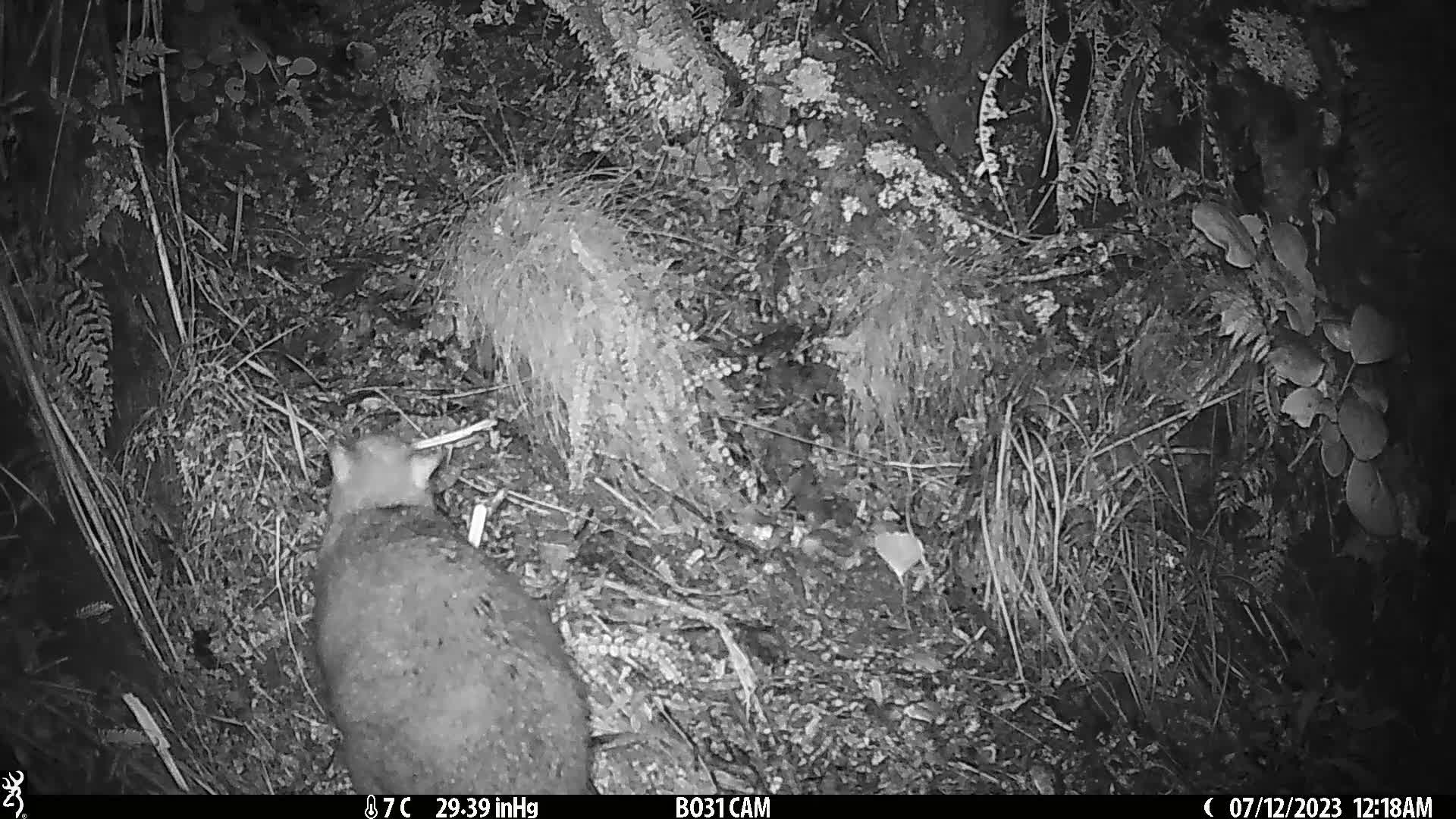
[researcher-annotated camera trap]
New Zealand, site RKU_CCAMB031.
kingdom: Animalia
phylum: Chordata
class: Mammalia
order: Diprotodontia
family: Phalangeridae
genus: Trichosurus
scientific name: Trichosurus vulpecula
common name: common brushtail possum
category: possum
Possum (common brushtail possum) (Trichosurus vulpecula).